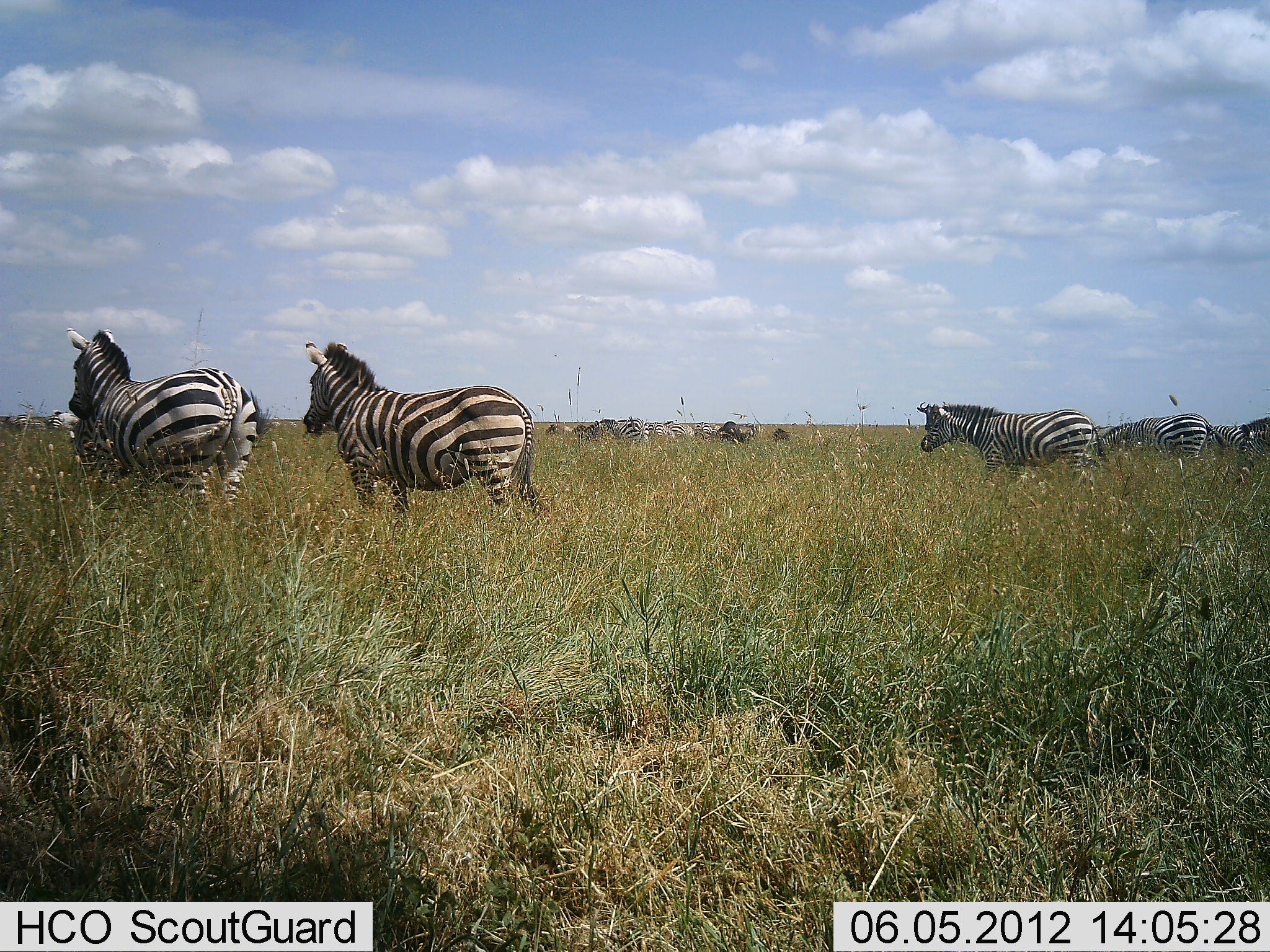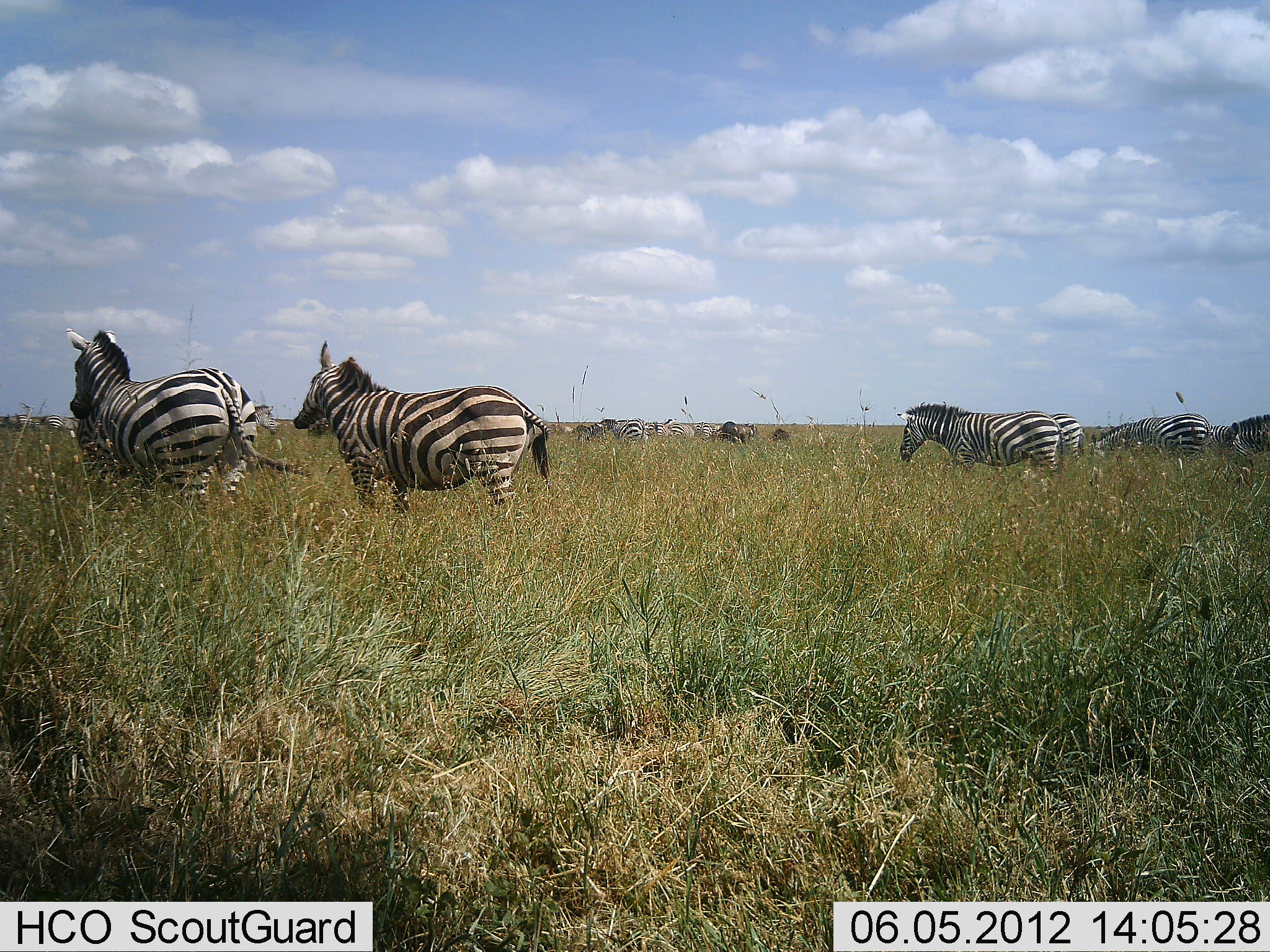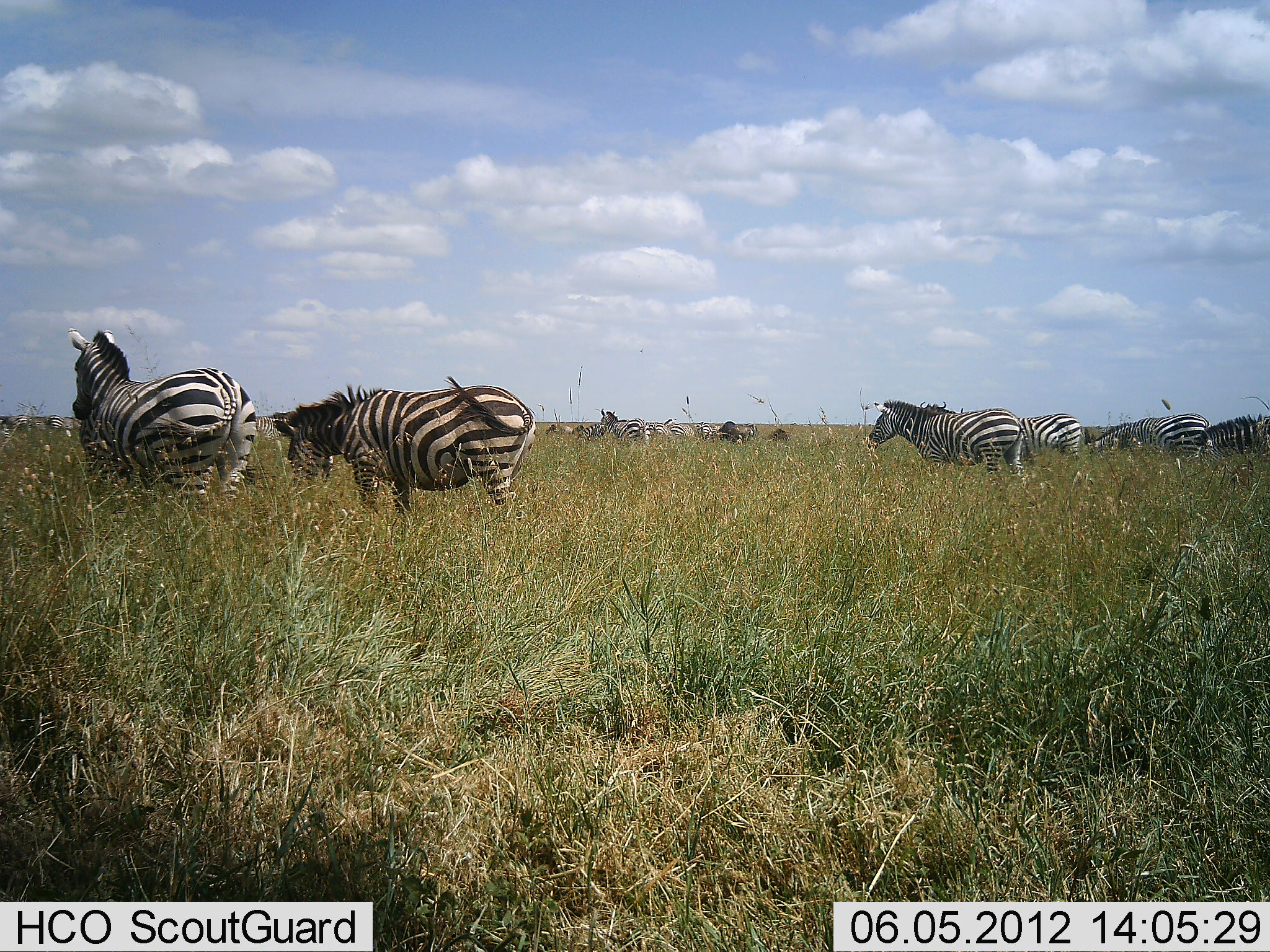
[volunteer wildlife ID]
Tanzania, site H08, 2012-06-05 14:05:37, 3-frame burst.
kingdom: Animalia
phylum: Chordata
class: Mammalia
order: Perissodactyla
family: Equidae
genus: Equus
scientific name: Equus quagga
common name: plains zebra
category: zebra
Zebra (plains zebra) (Equus quagga), count 11-50. Behavior (volunteer vote fractions): standing 75%, resting 0%, moving 33%, interacting 0%. Young present (vote fraction): 0%. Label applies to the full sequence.